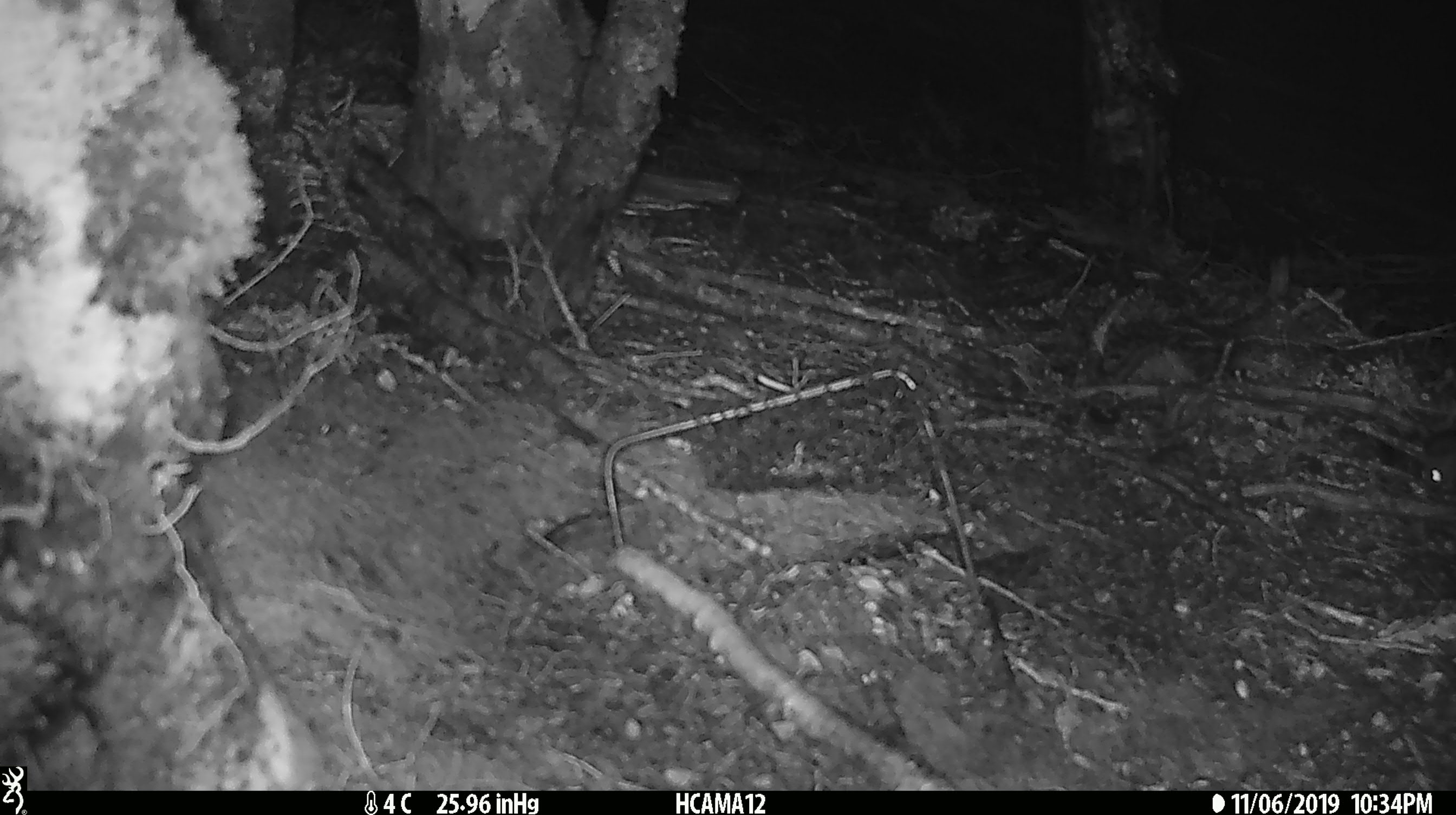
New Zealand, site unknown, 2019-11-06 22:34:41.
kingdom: Animalia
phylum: Chordata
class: Mammalia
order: Rodentia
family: Muridae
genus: Mus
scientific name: Mus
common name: mouse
Mouse (Mus).